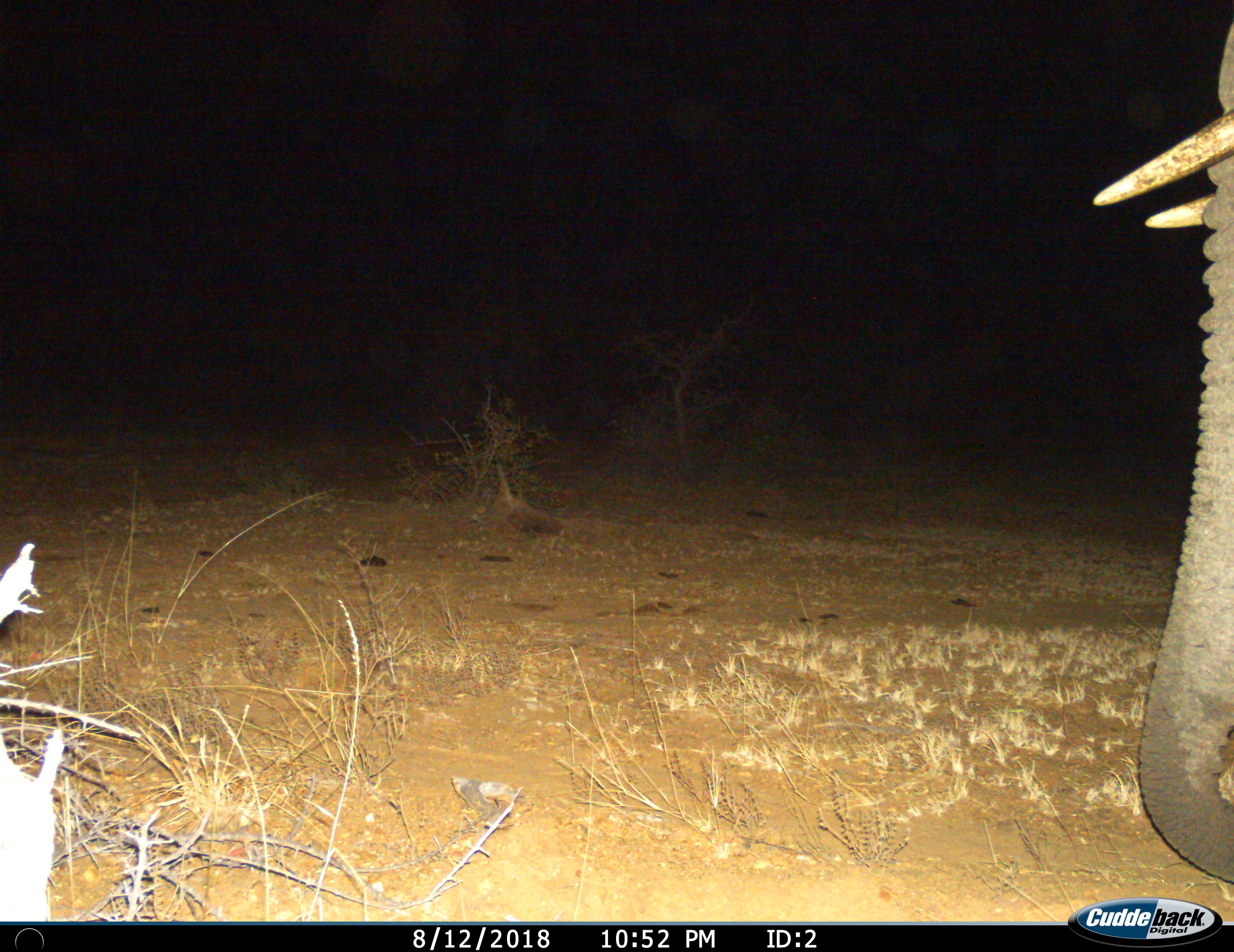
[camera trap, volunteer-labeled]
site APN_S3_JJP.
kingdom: Animalia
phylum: Chordata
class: Mammalia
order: Proboscidea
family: Elephantidae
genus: Loxodonta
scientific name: Loxodonta africana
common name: african bush elephant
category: elephant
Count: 1.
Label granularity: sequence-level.